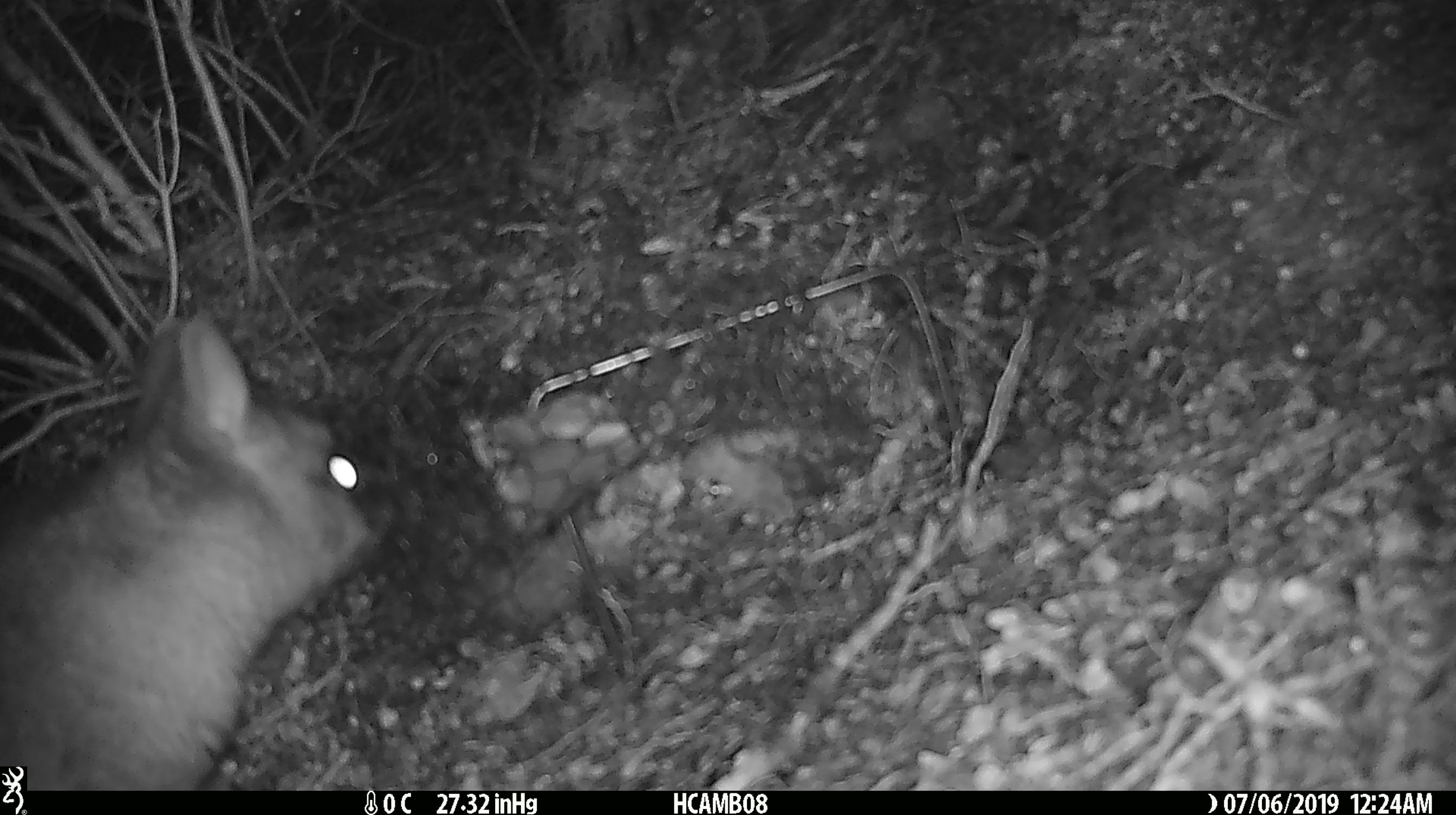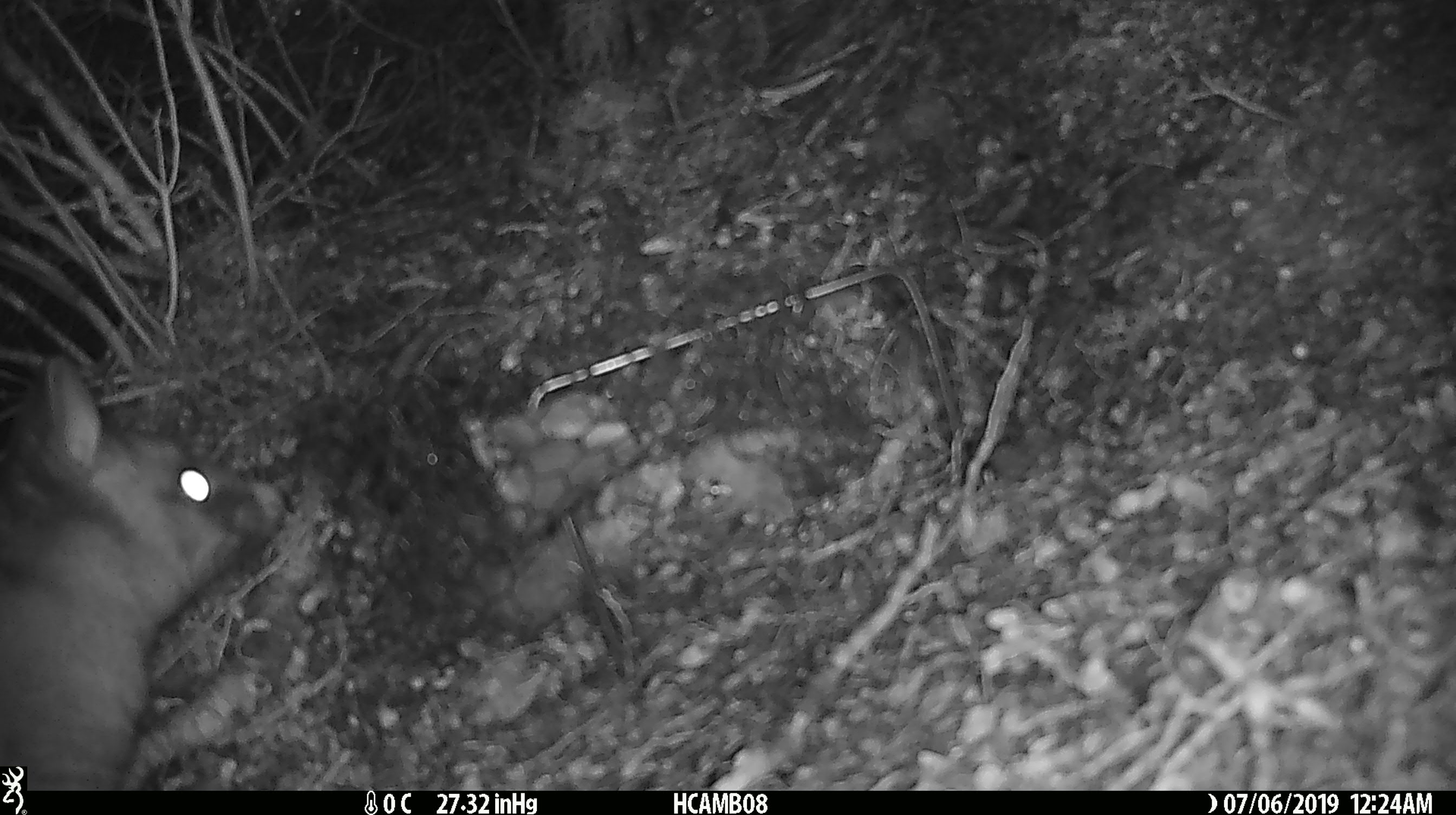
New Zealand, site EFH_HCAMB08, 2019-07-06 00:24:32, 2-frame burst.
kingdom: Animalia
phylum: Chordata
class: Mammalia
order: Diprotodontia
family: Phalangeridae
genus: Trichosurus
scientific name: Trichosurus vulpecula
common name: common brushtail possum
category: possum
Possum (common brushtail possum) (Trichosurus vulpecula).